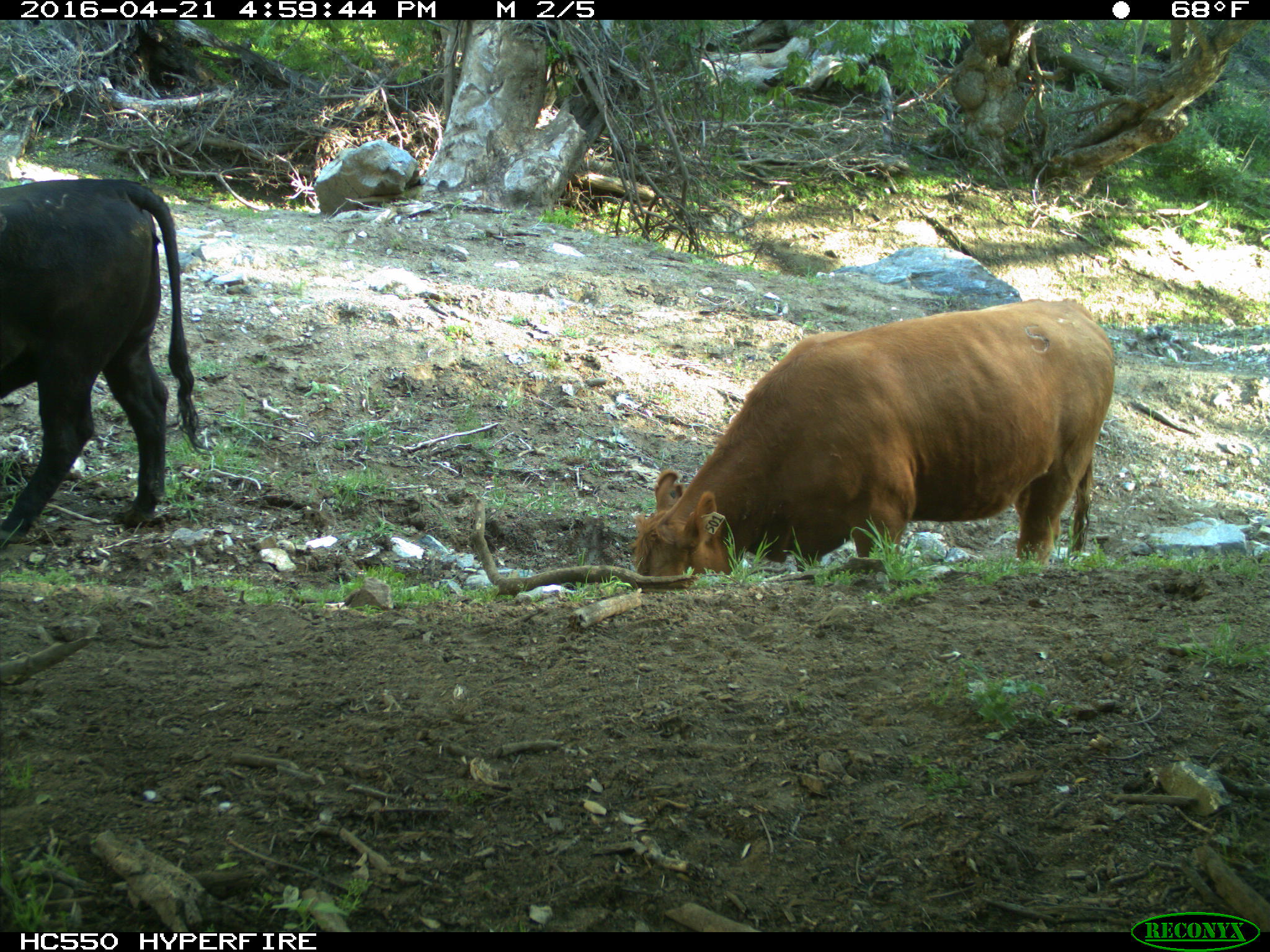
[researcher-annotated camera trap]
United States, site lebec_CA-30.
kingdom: Animalia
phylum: Chordata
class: Mammalia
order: Artiodactyla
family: Bovidae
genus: Bos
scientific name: Bos taurus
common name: domestic cow